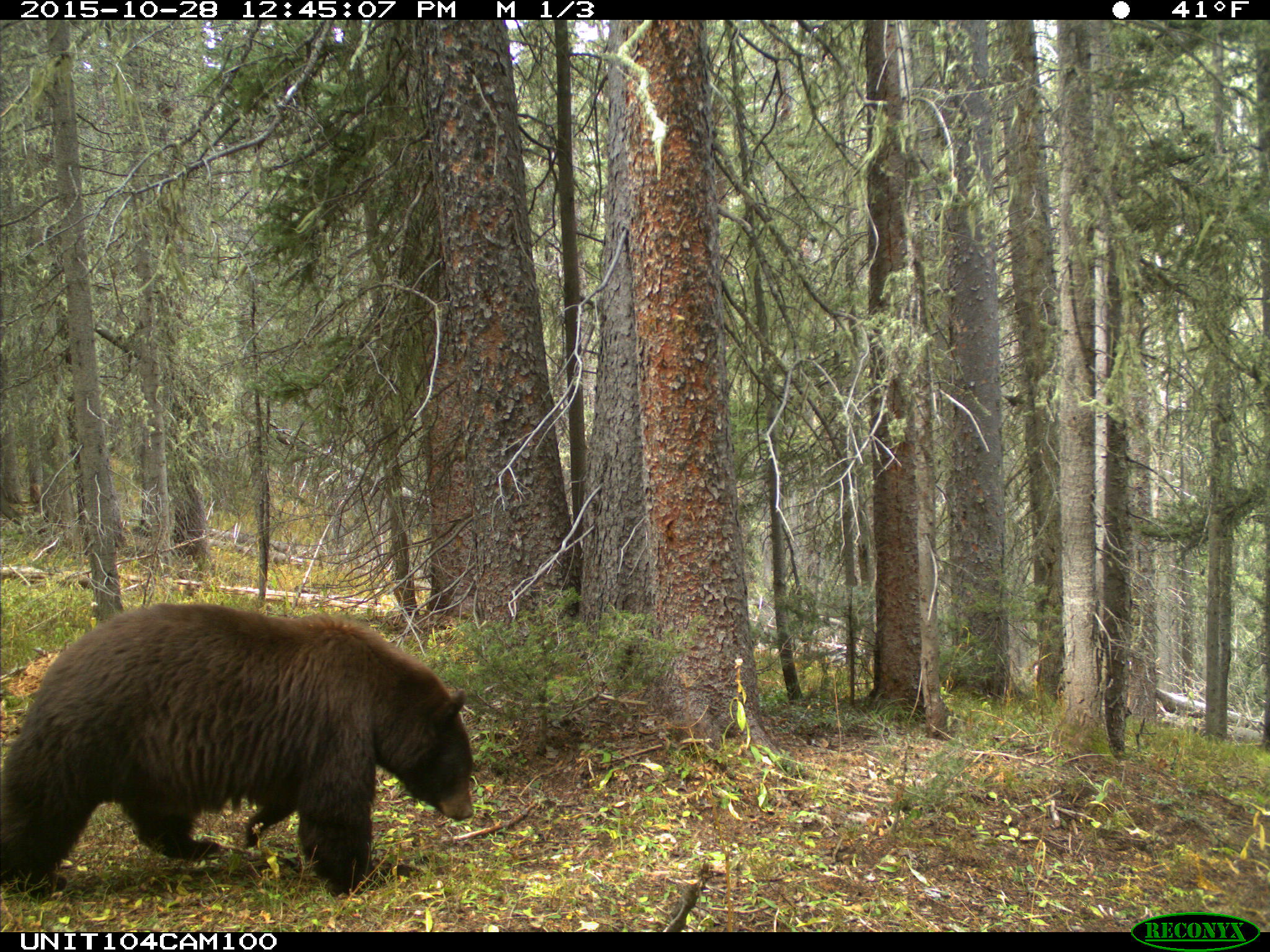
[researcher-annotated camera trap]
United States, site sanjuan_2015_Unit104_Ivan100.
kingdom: Animalia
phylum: Chordata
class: Mammalia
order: Carnivora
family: Ursidae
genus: Ursus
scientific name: Ursus americanus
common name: american black bear